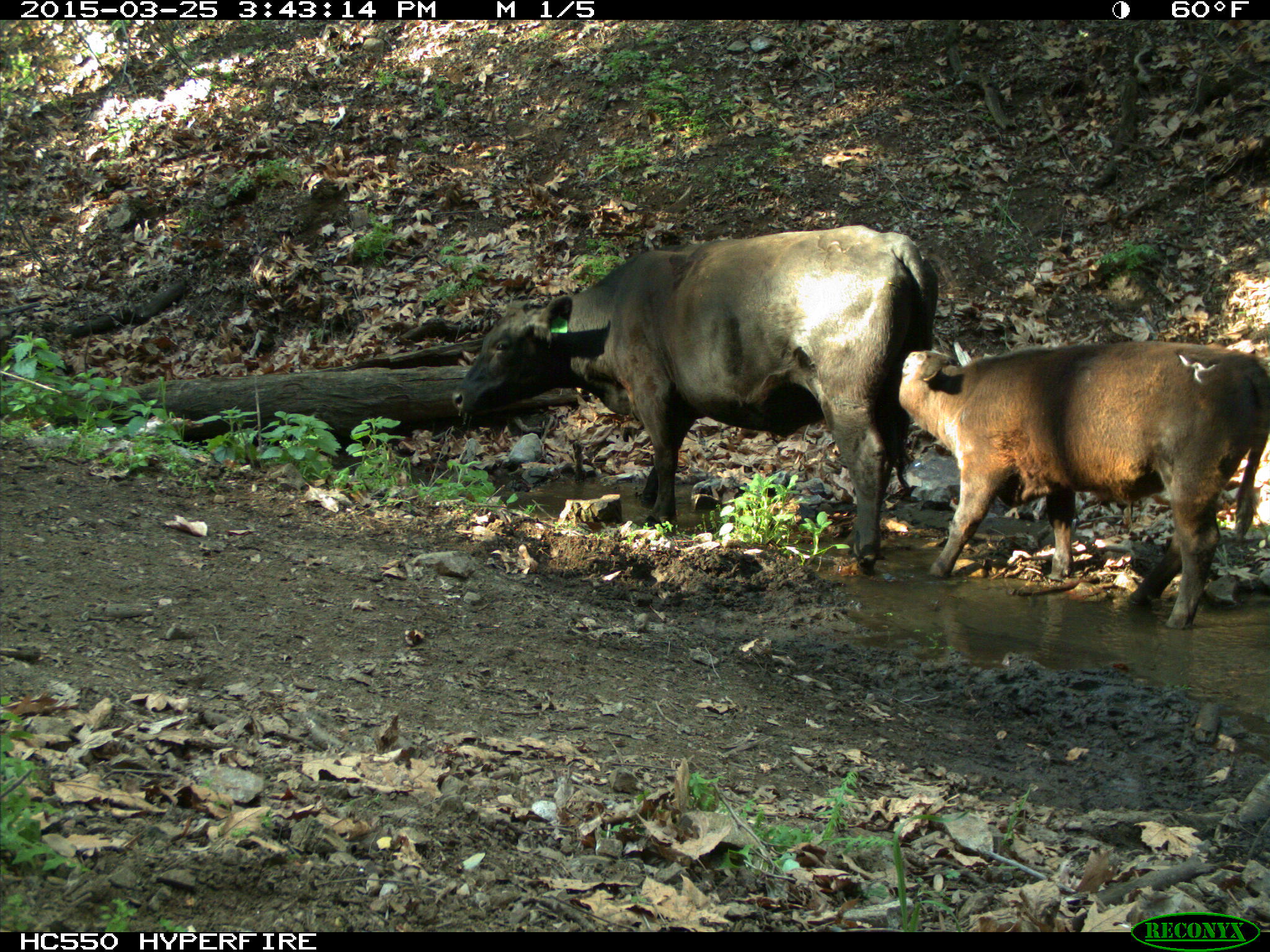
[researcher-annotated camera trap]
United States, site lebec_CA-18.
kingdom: Animalia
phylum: Chordata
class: Mammalia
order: Artiodactyla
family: Bovidae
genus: Bos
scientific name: Bos taurus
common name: domestic cow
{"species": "Bos taurus (domestic cow)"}